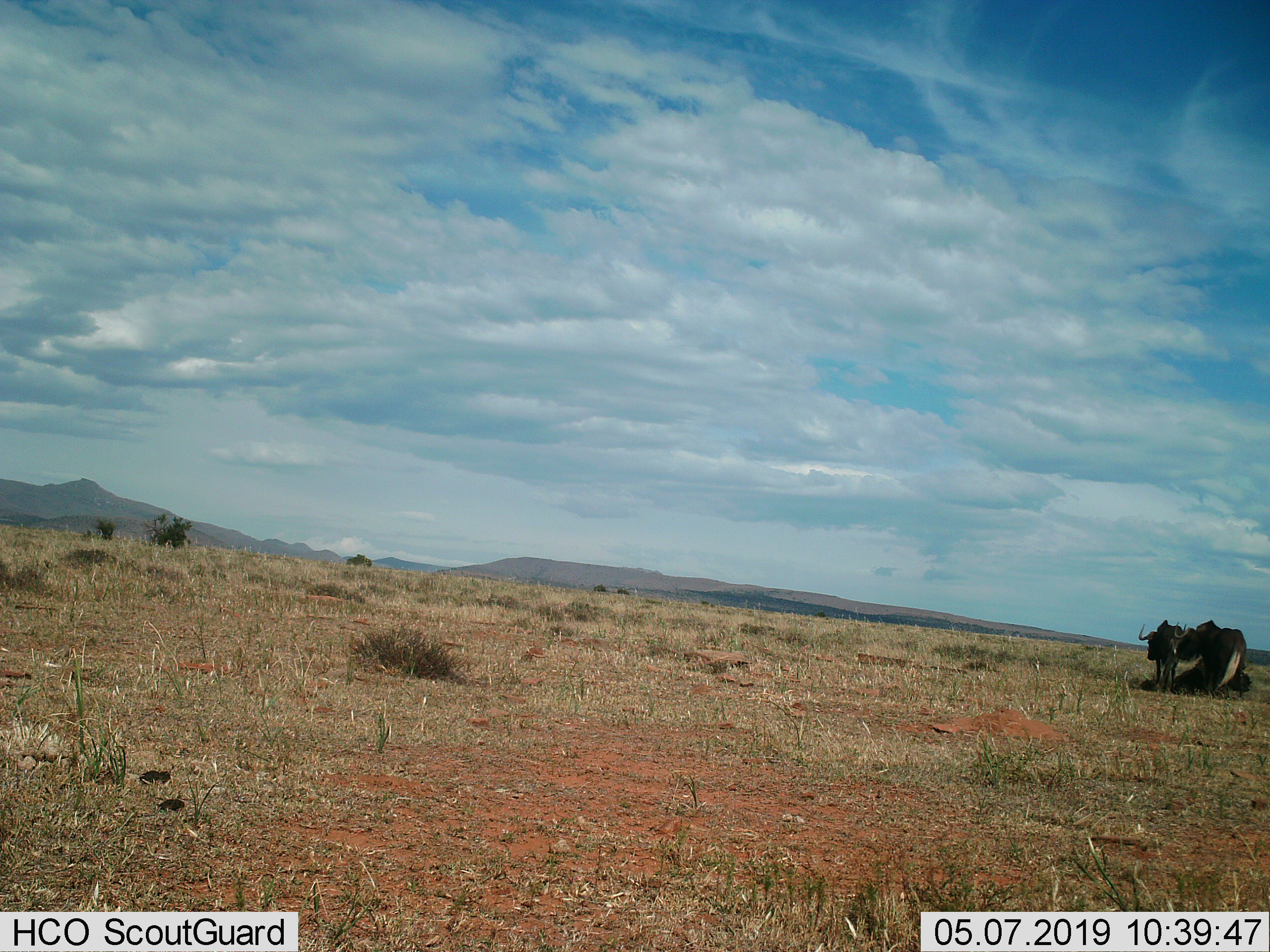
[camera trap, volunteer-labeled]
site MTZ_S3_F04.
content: unidentified animal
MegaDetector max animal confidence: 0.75